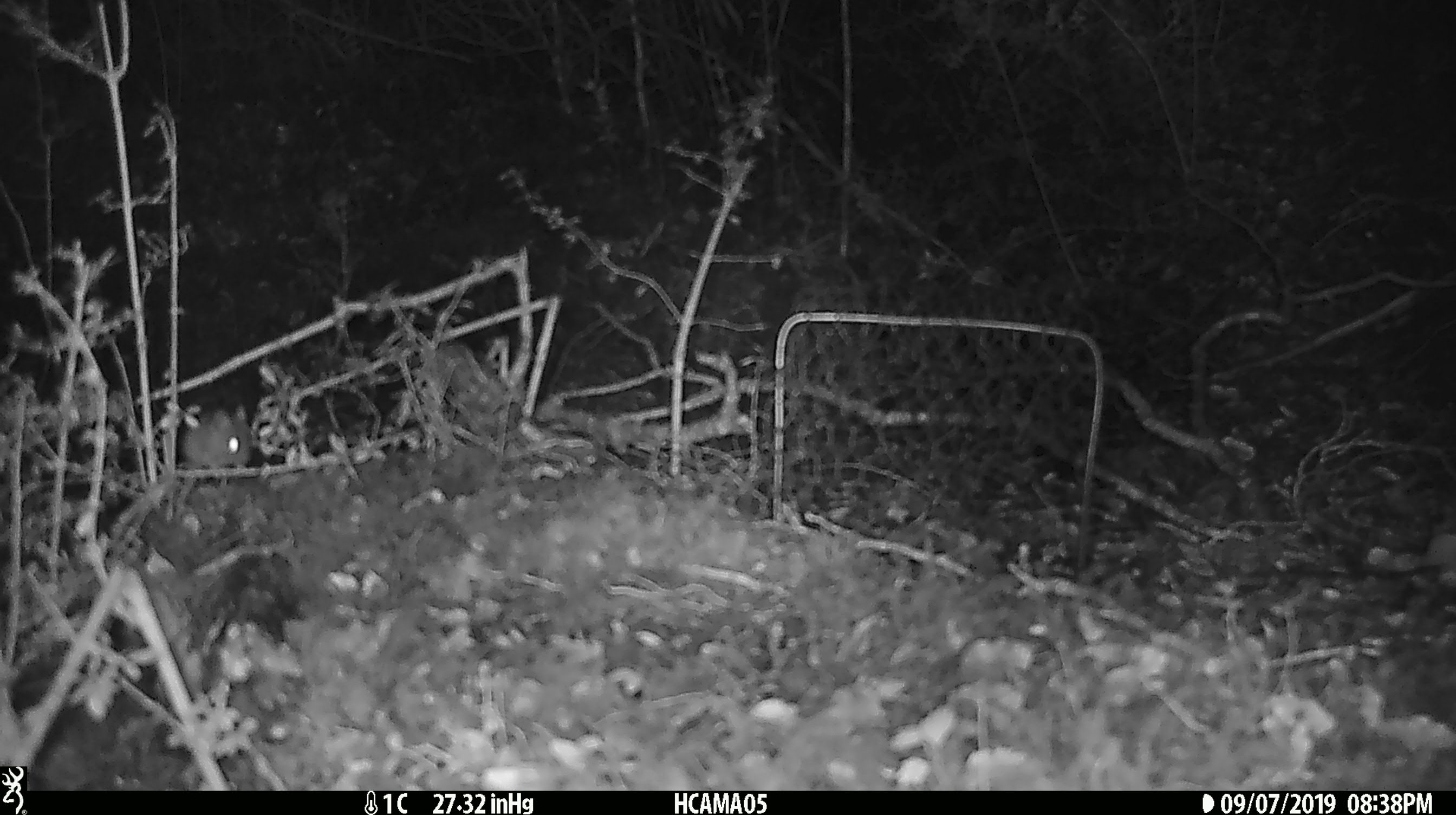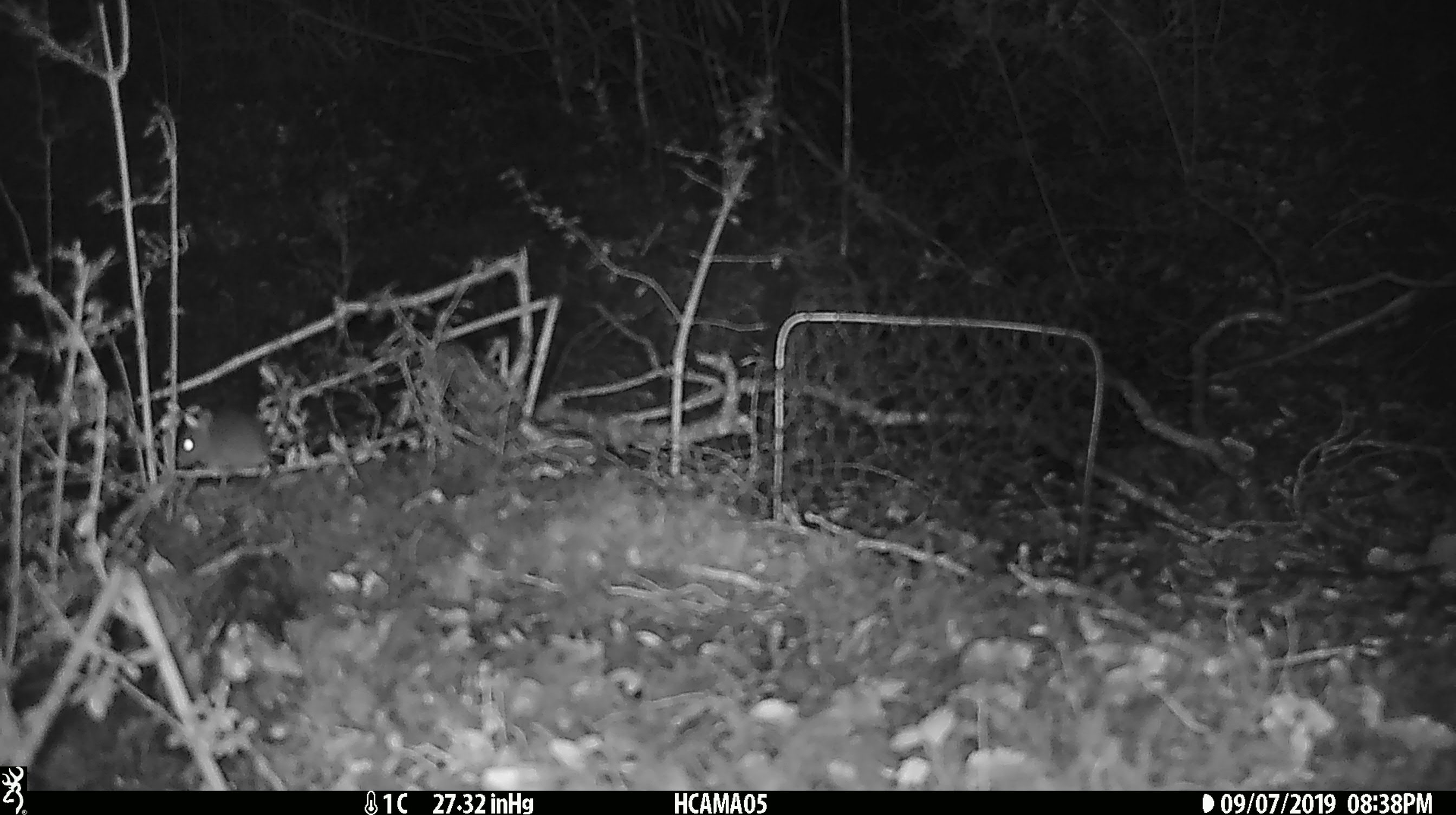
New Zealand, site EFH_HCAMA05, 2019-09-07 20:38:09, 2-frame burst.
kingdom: Animalia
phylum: Chordata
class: Mammalia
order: Rodentia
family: Muridae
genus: Mus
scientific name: Mus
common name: mouse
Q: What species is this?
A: Mouse (Mus).